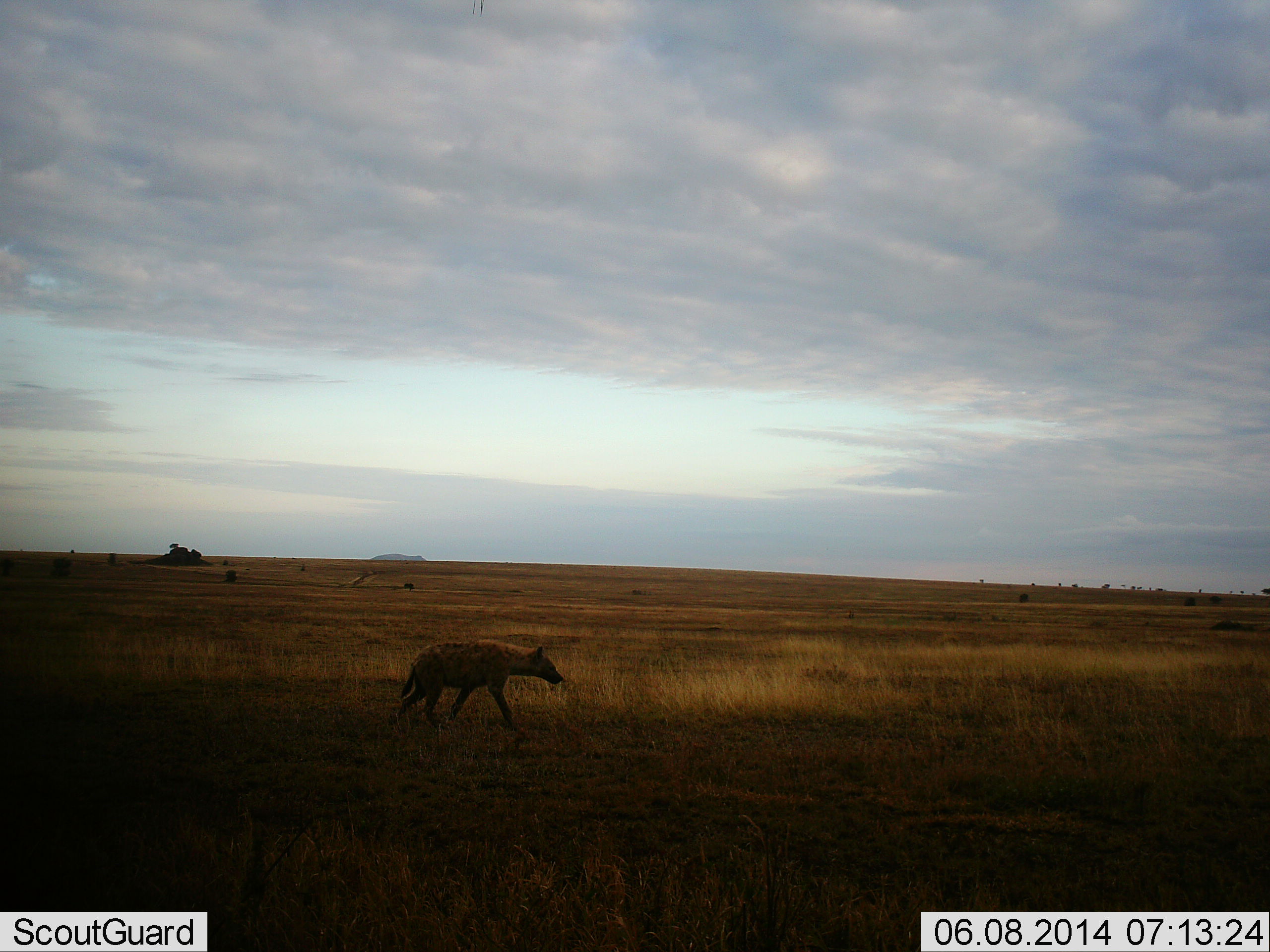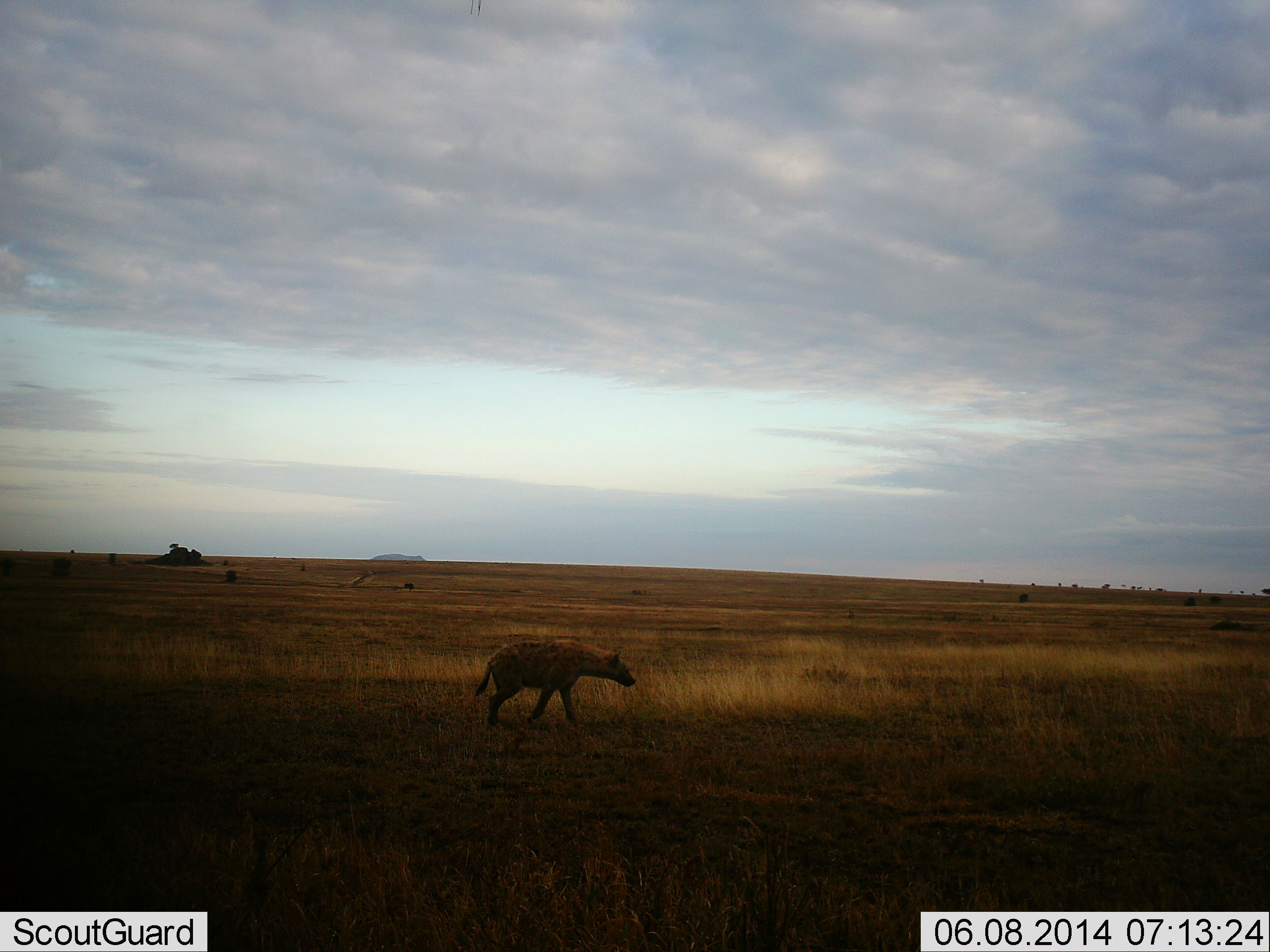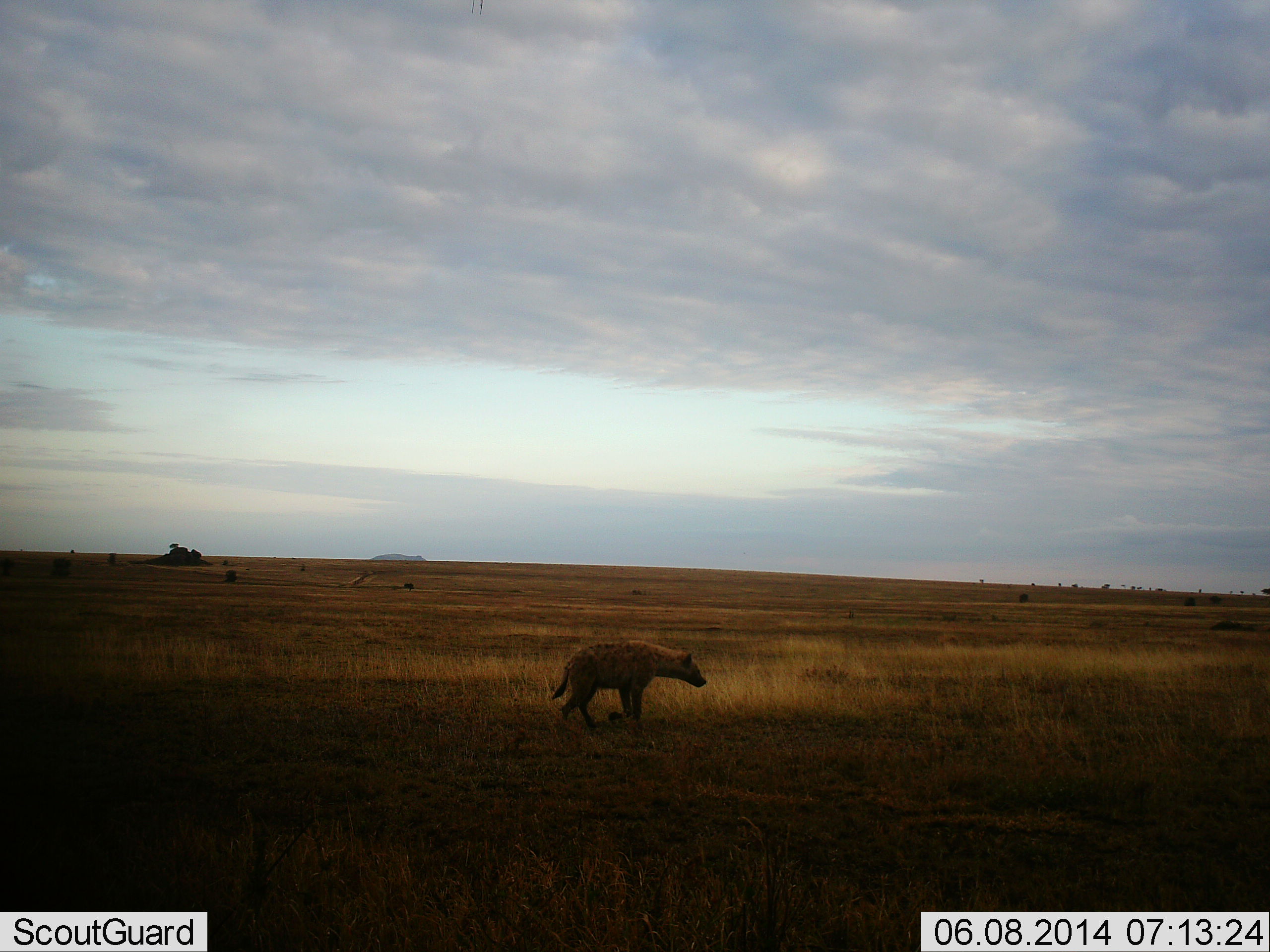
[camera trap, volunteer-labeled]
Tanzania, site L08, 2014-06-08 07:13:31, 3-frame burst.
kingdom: Animalia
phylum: Chordata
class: Mammalia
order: Carnivora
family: Hyaenidae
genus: Crocuta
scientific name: Crocuta crocuta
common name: spotted hyena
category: hyenaspotted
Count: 1.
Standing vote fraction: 0%.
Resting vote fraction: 0%.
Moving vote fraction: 100%.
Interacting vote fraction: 0%.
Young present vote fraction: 0%.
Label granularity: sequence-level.